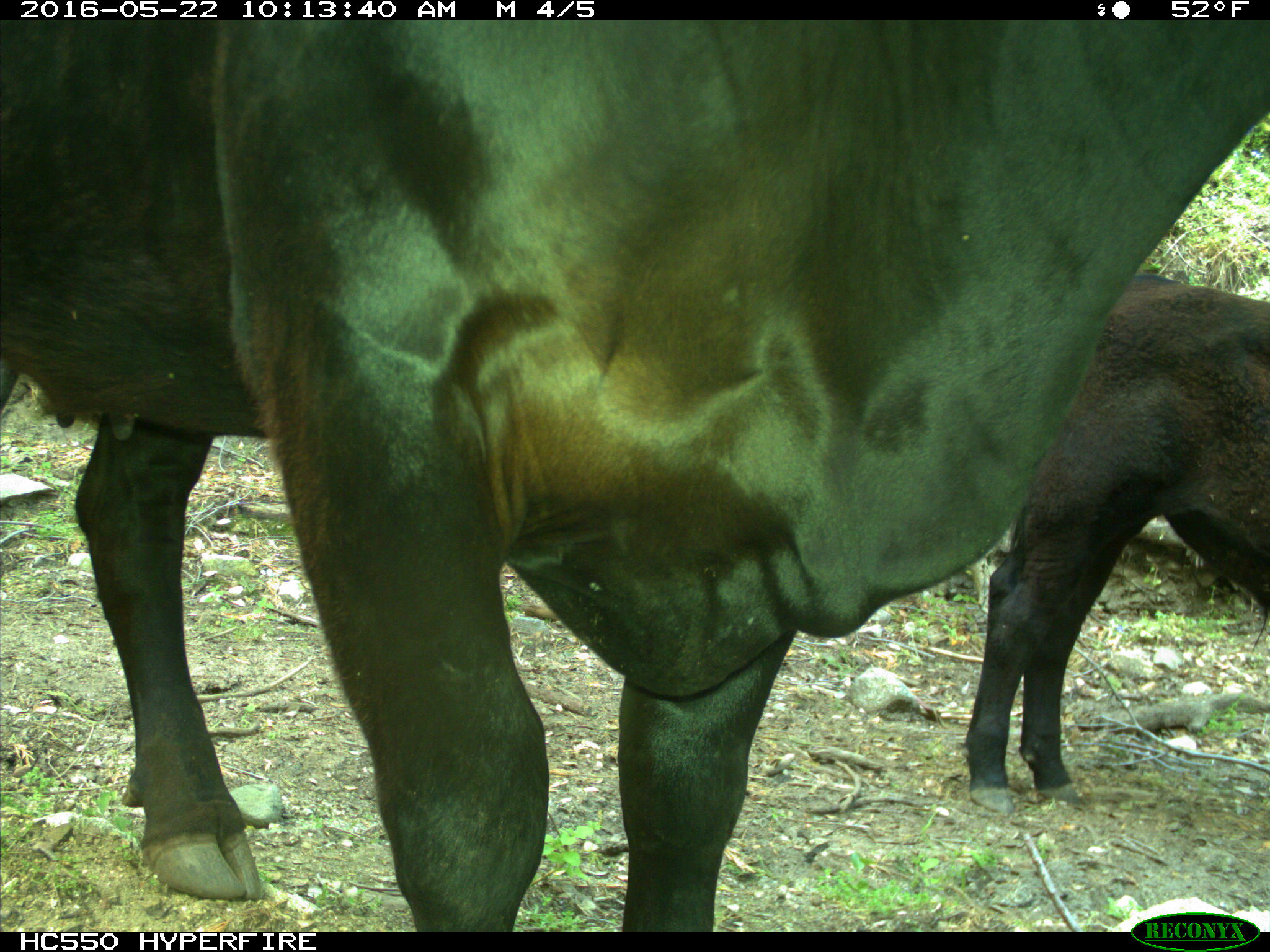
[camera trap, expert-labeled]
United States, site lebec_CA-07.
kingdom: Animalia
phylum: Chordata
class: Mammalia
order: Artiodactyla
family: Bovidae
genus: Bos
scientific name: Bos taurus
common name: domestic cow